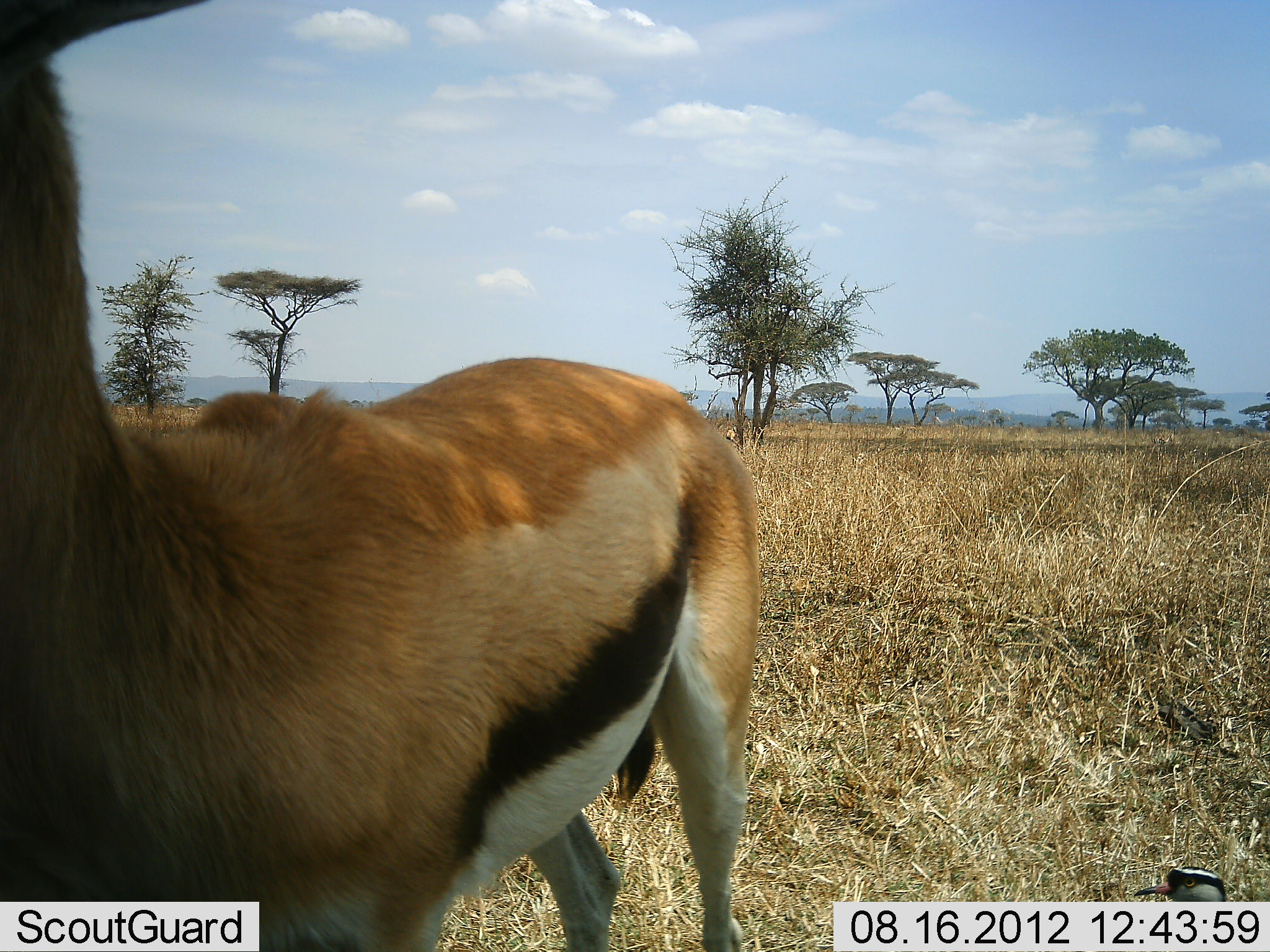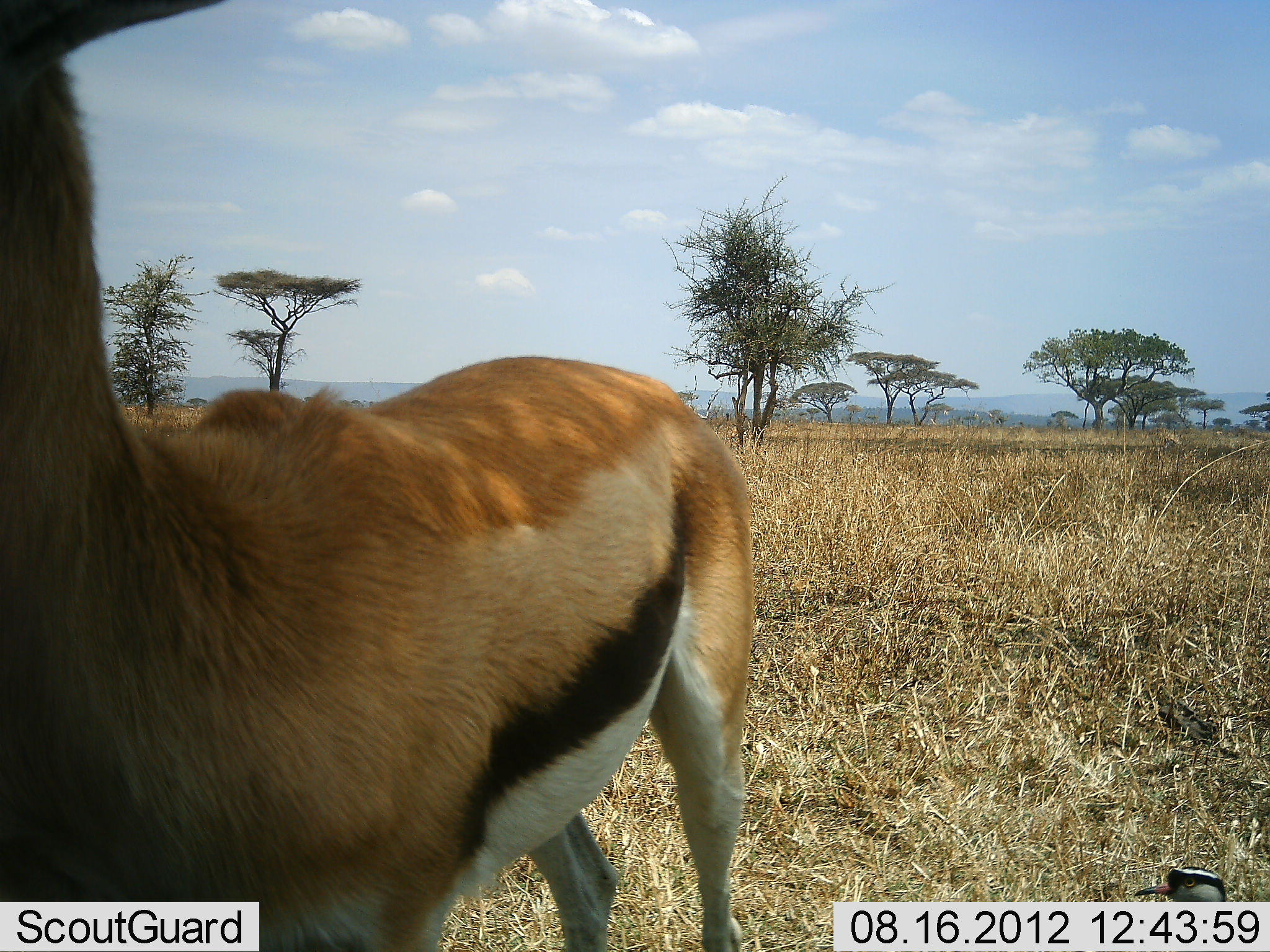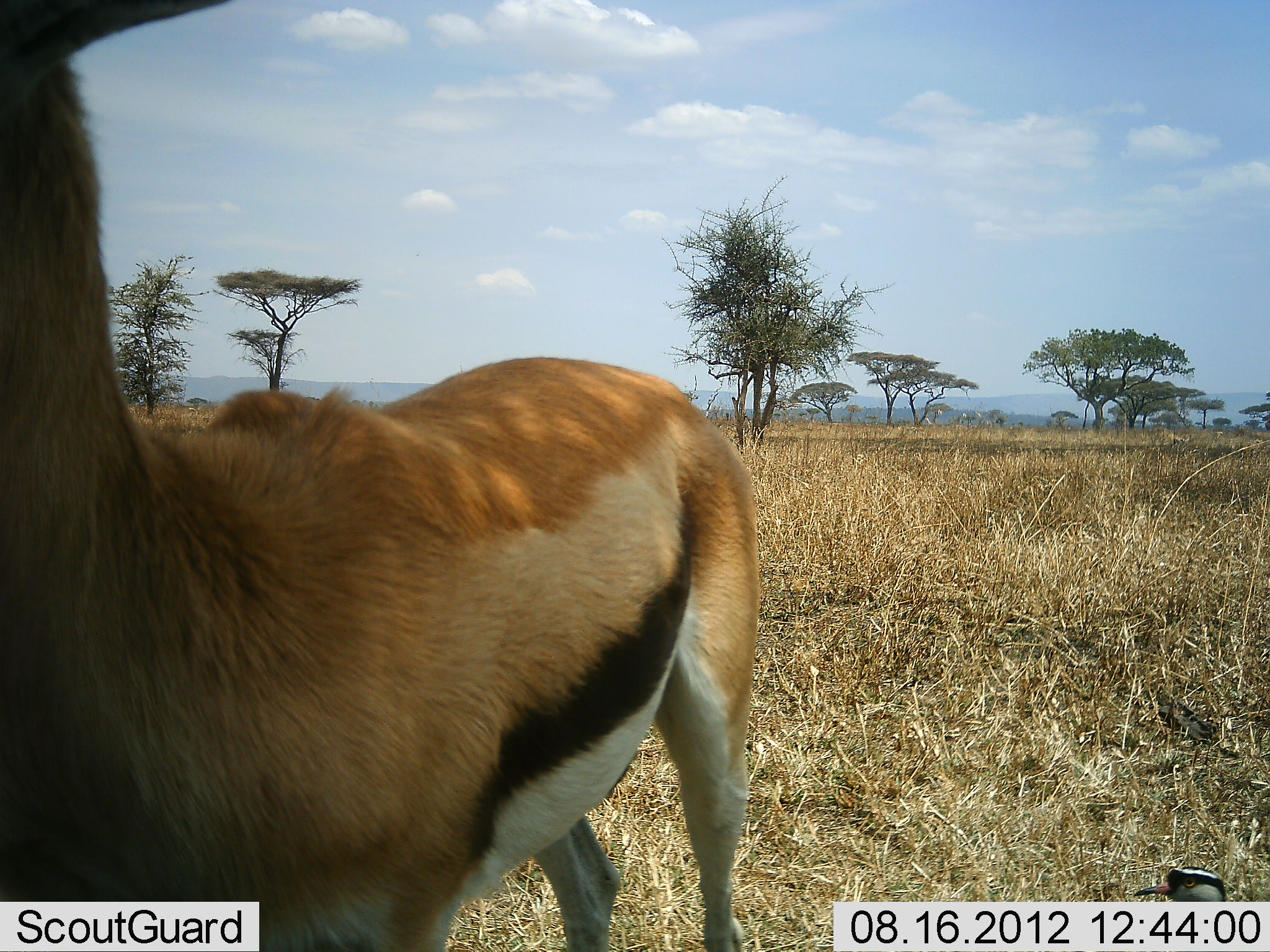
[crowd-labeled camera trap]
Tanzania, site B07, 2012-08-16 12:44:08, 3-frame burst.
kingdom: Animalia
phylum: Chordata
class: Mammalia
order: Artiodactyla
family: Bovidae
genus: Eudorcas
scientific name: Eudorcas thomsonii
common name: thomson's gazelle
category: gazellethomsons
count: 1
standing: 100%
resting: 0%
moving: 0%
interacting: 0%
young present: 0%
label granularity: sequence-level